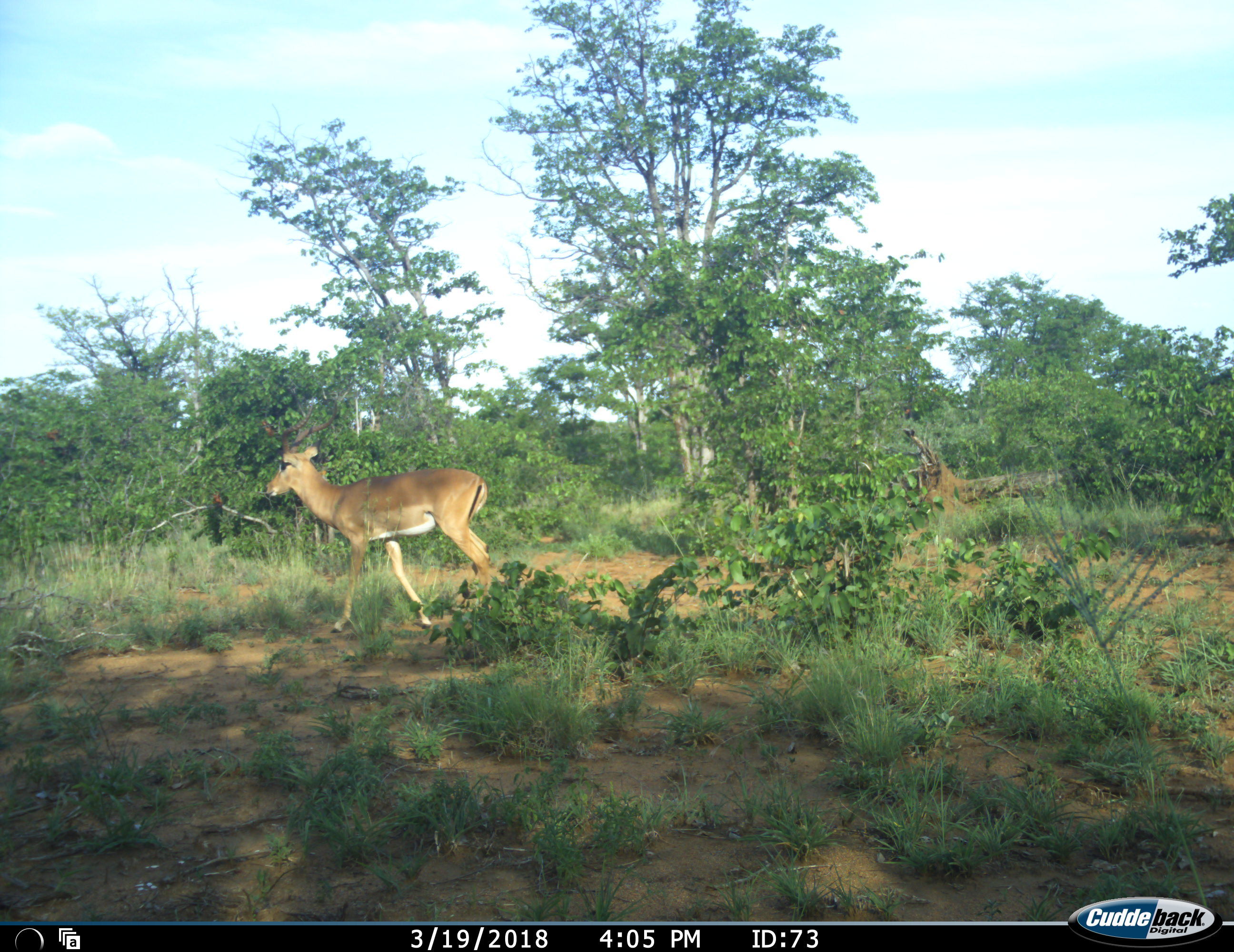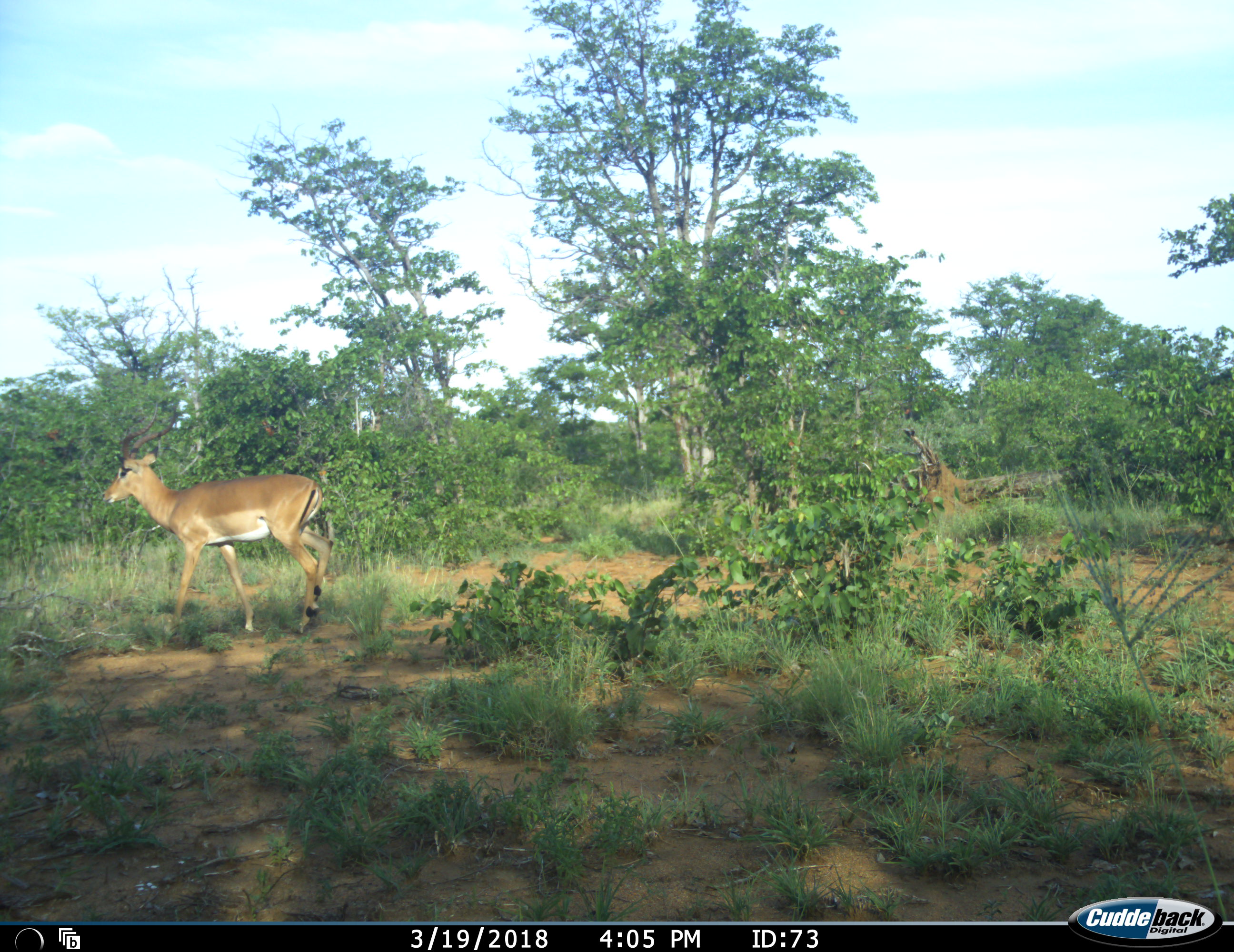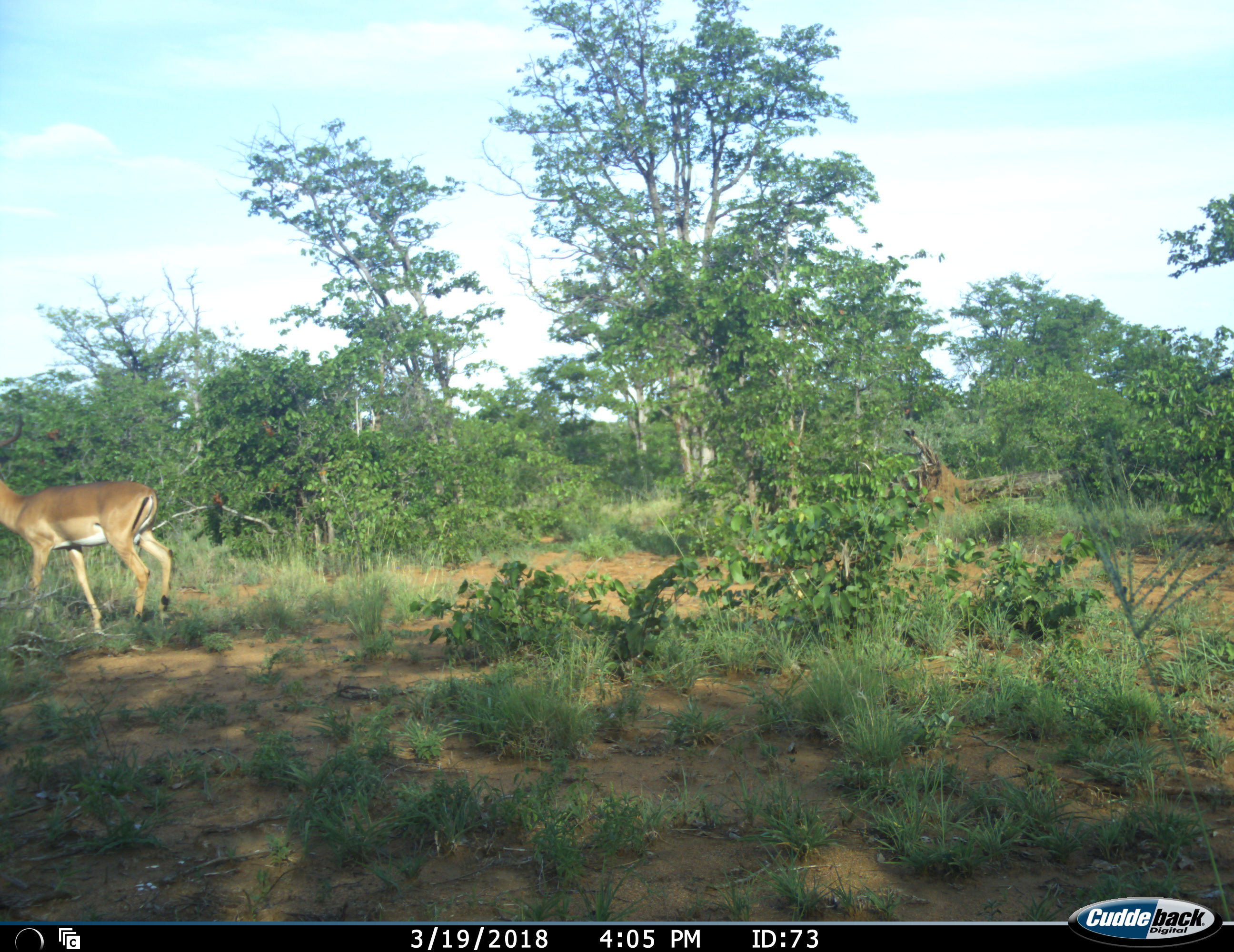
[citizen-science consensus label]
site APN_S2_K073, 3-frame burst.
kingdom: Animalia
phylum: Chordata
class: Mammalia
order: Artiodactyla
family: Bovidae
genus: Aepyceros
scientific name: Aepyceros melampus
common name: impala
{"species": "impala (Aepyceros melampus)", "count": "1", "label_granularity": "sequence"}